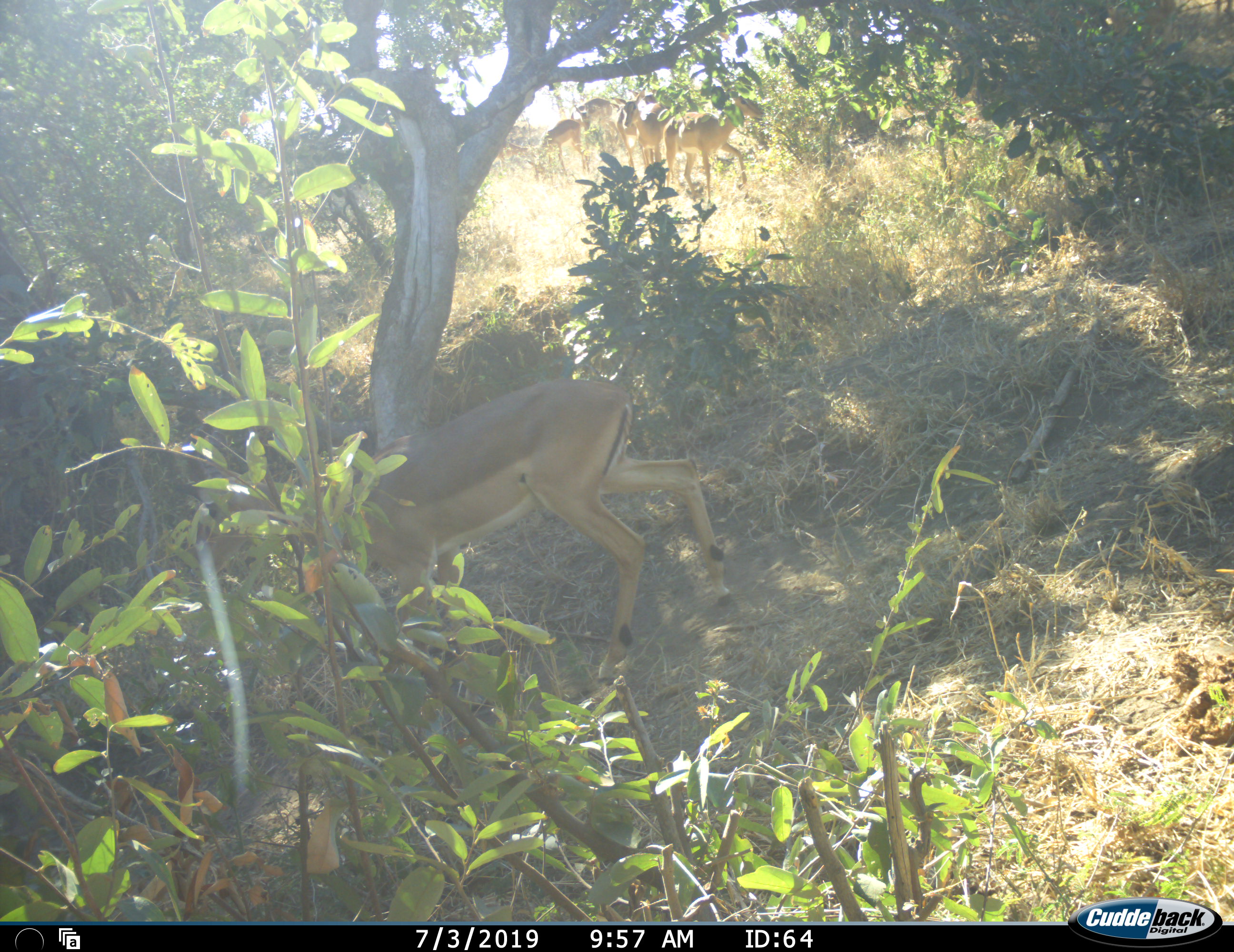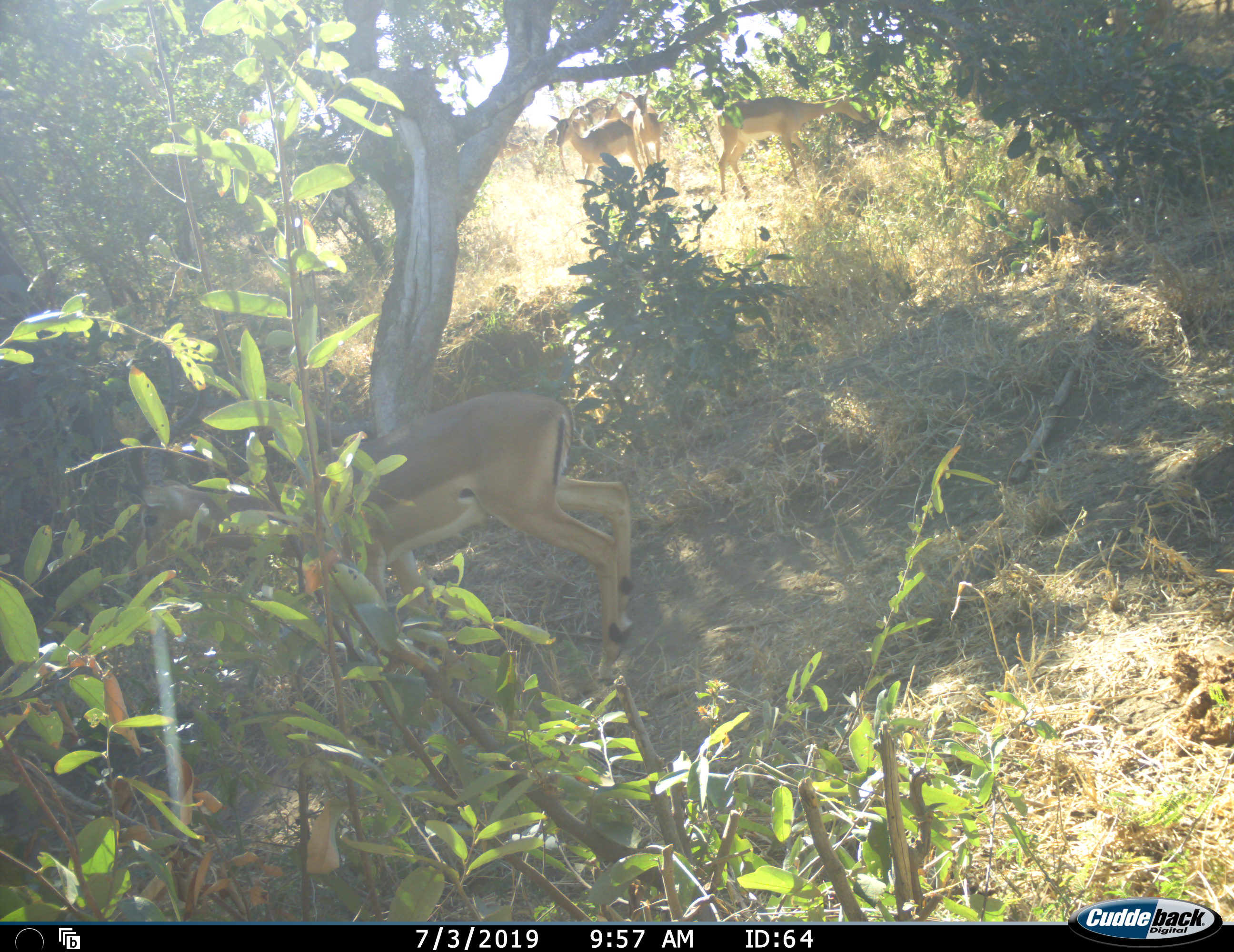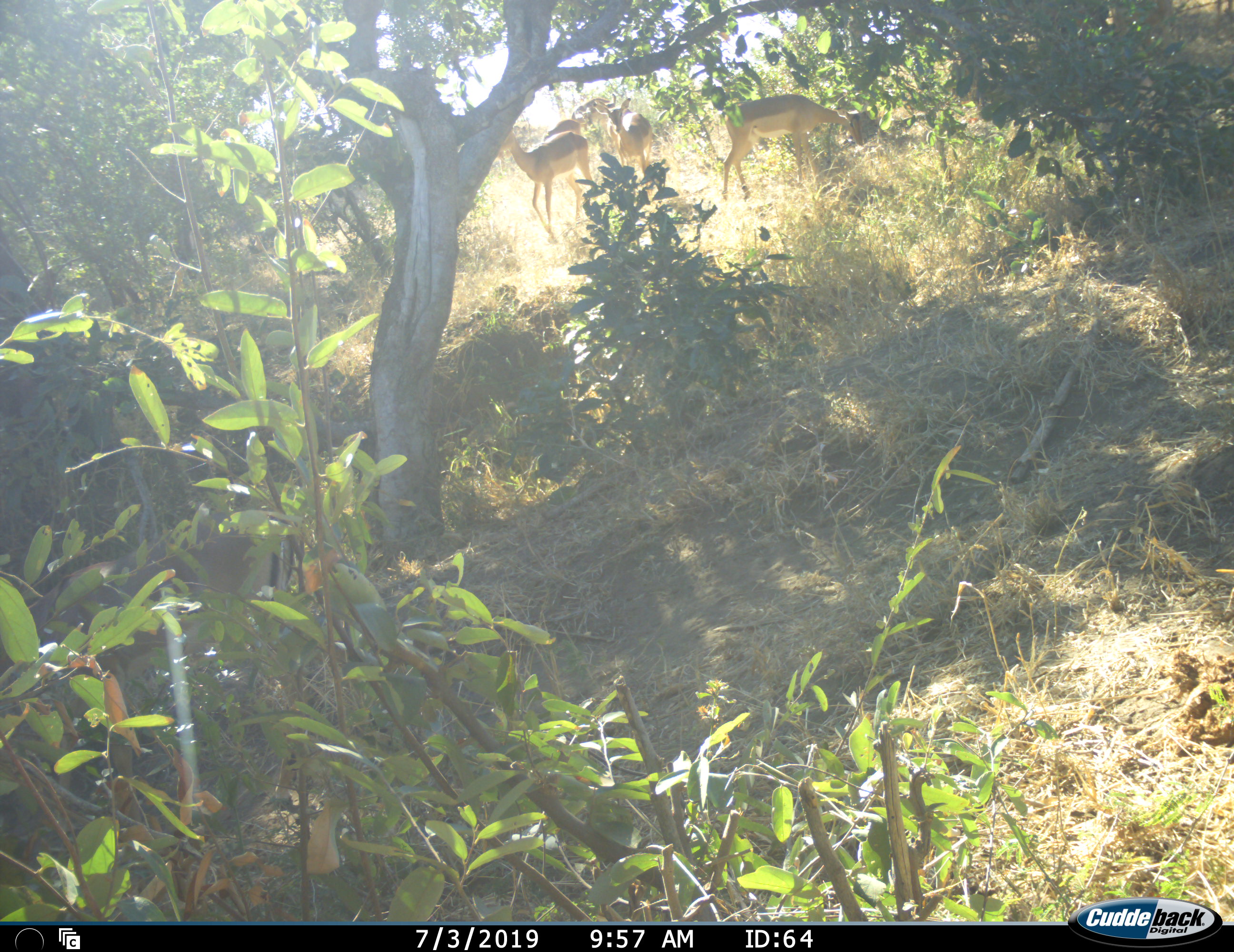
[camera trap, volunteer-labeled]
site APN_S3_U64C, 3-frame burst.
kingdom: Animalia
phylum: Chordata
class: Mammalia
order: Artiodactyla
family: Bovidae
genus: Aepyceros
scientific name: Aepyceros melampus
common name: impala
Impala (Aepyceros melampus), count 6. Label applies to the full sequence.